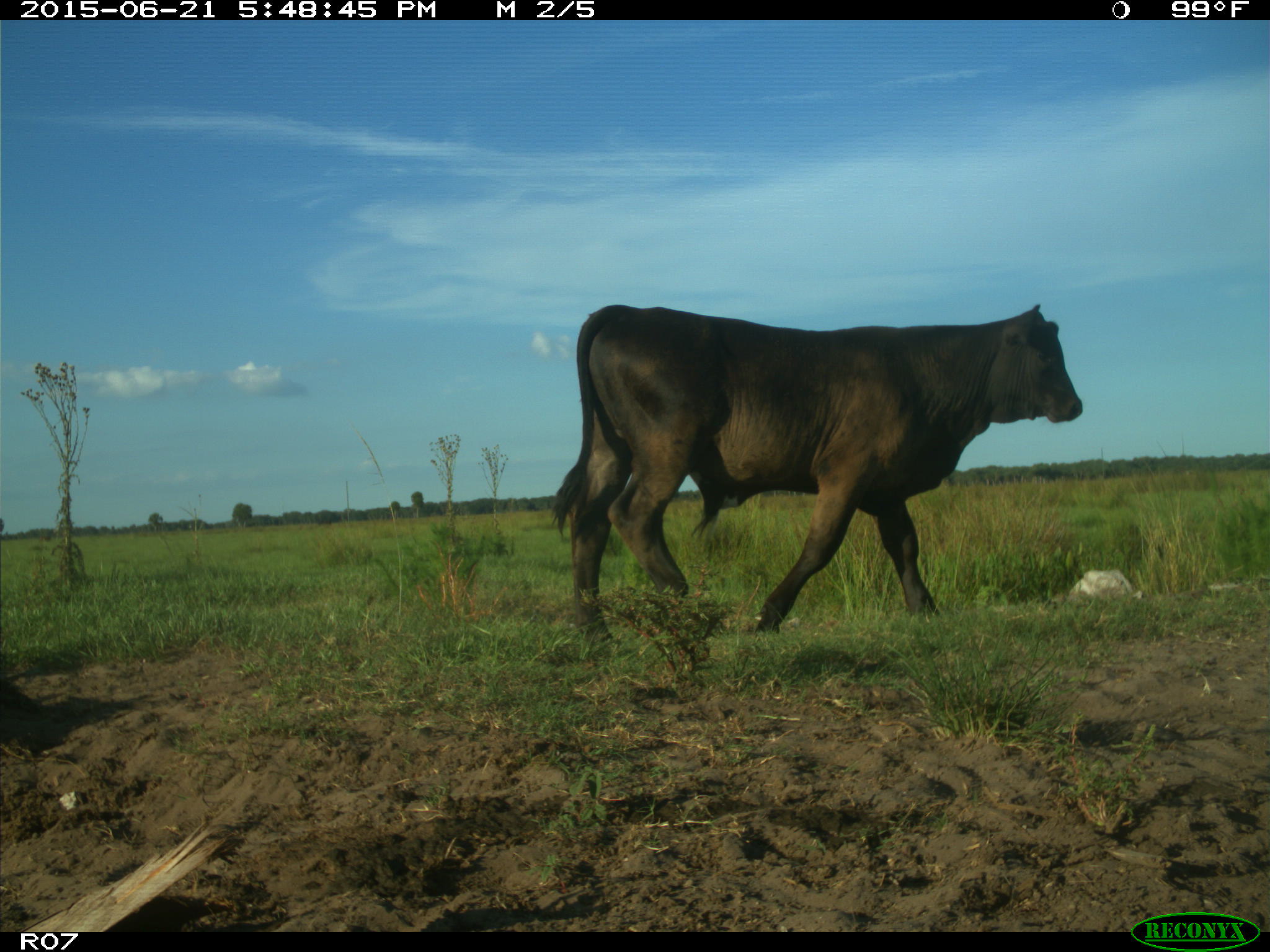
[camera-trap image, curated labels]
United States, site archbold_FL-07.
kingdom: Animalia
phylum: Chordata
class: Mammalia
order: Artiodactyla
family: Bovidae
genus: Bos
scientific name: Bos taurus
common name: domestic cow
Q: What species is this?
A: Bos taurus (domestic cow).